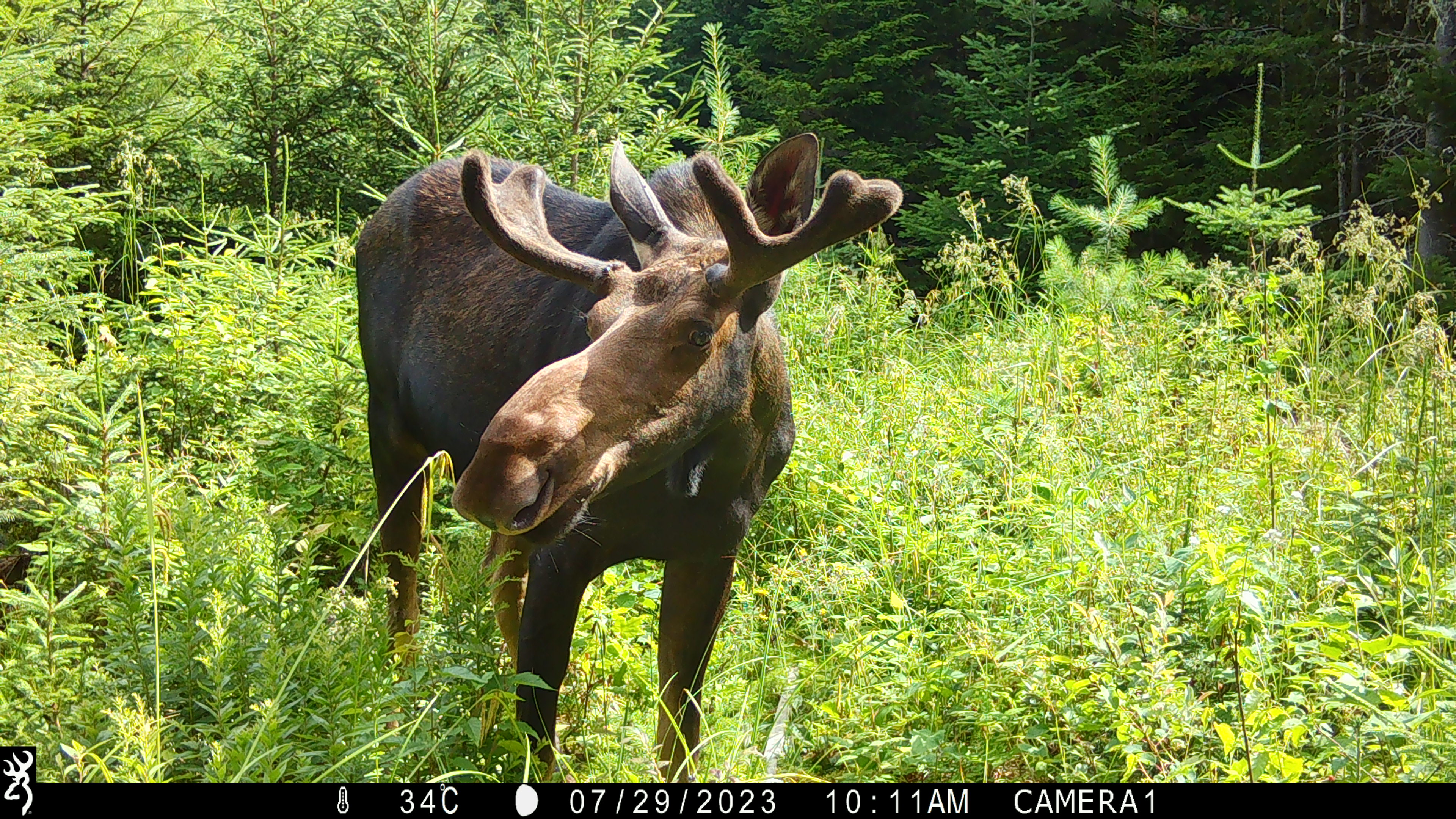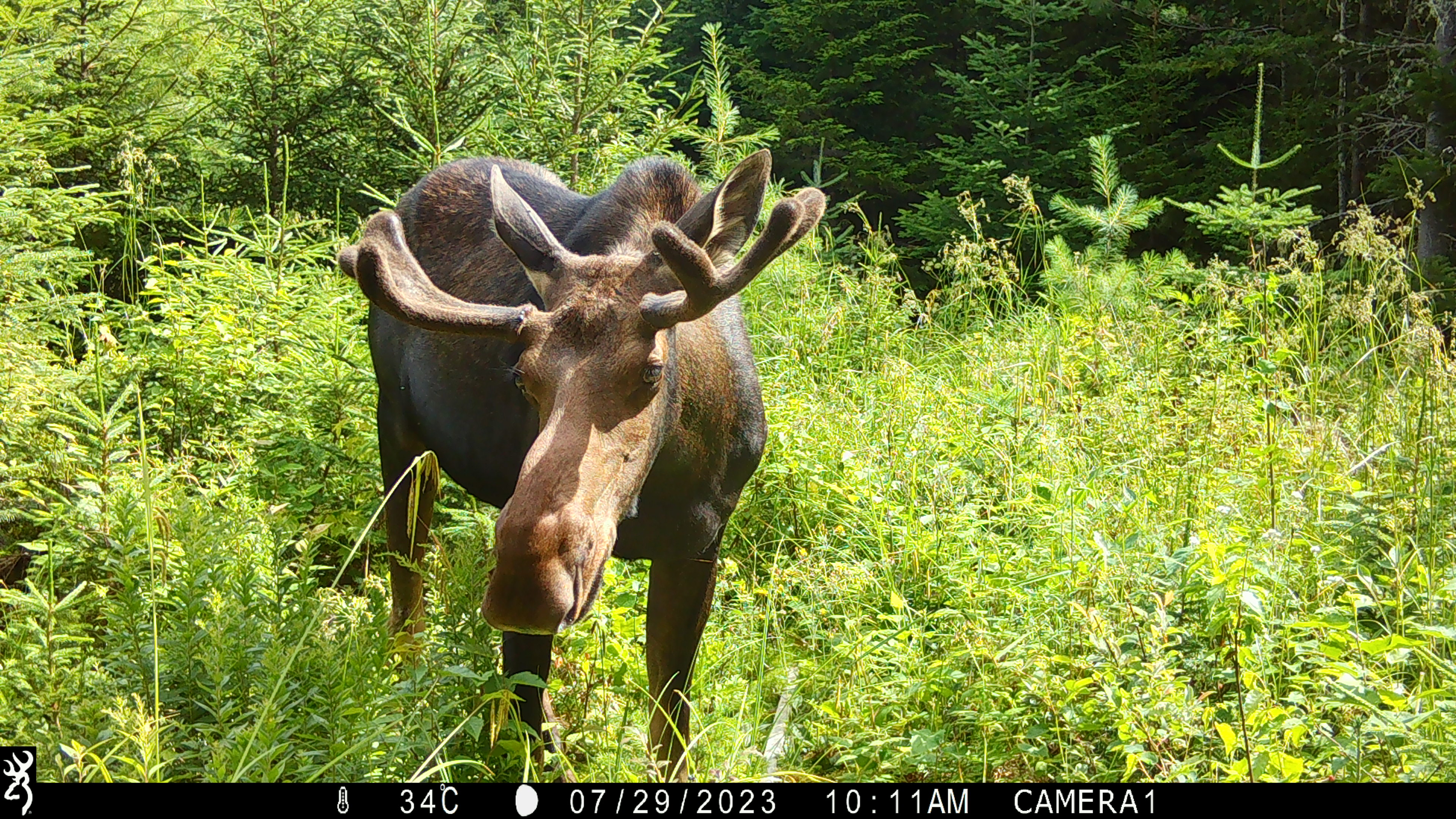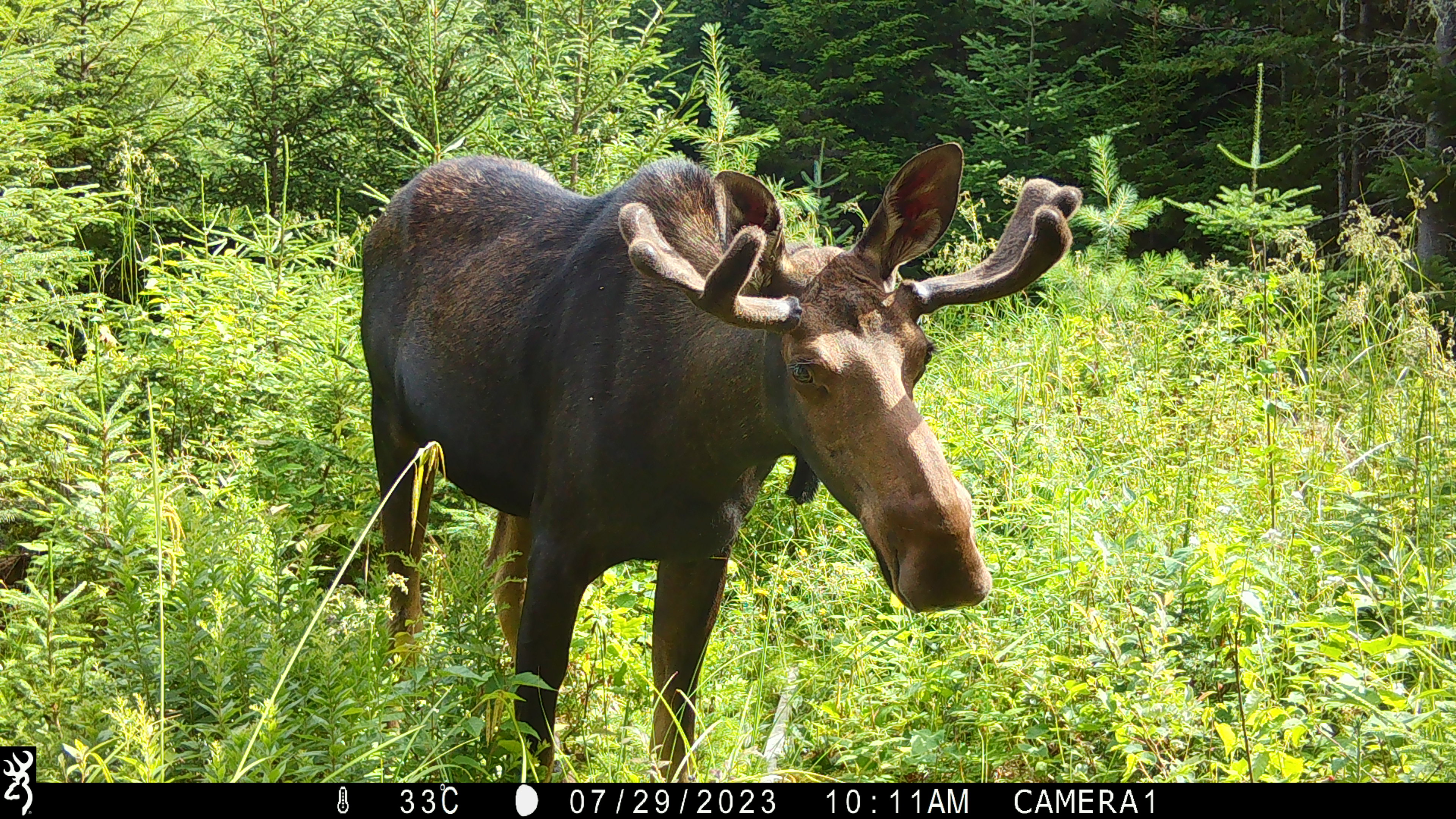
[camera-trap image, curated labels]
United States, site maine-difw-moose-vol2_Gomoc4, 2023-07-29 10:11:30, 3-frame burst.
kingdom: Animalia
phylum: Chordata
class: Mammalia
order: Artiodactyla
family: Cervidae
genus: Alces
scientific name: Alces alces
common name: moose